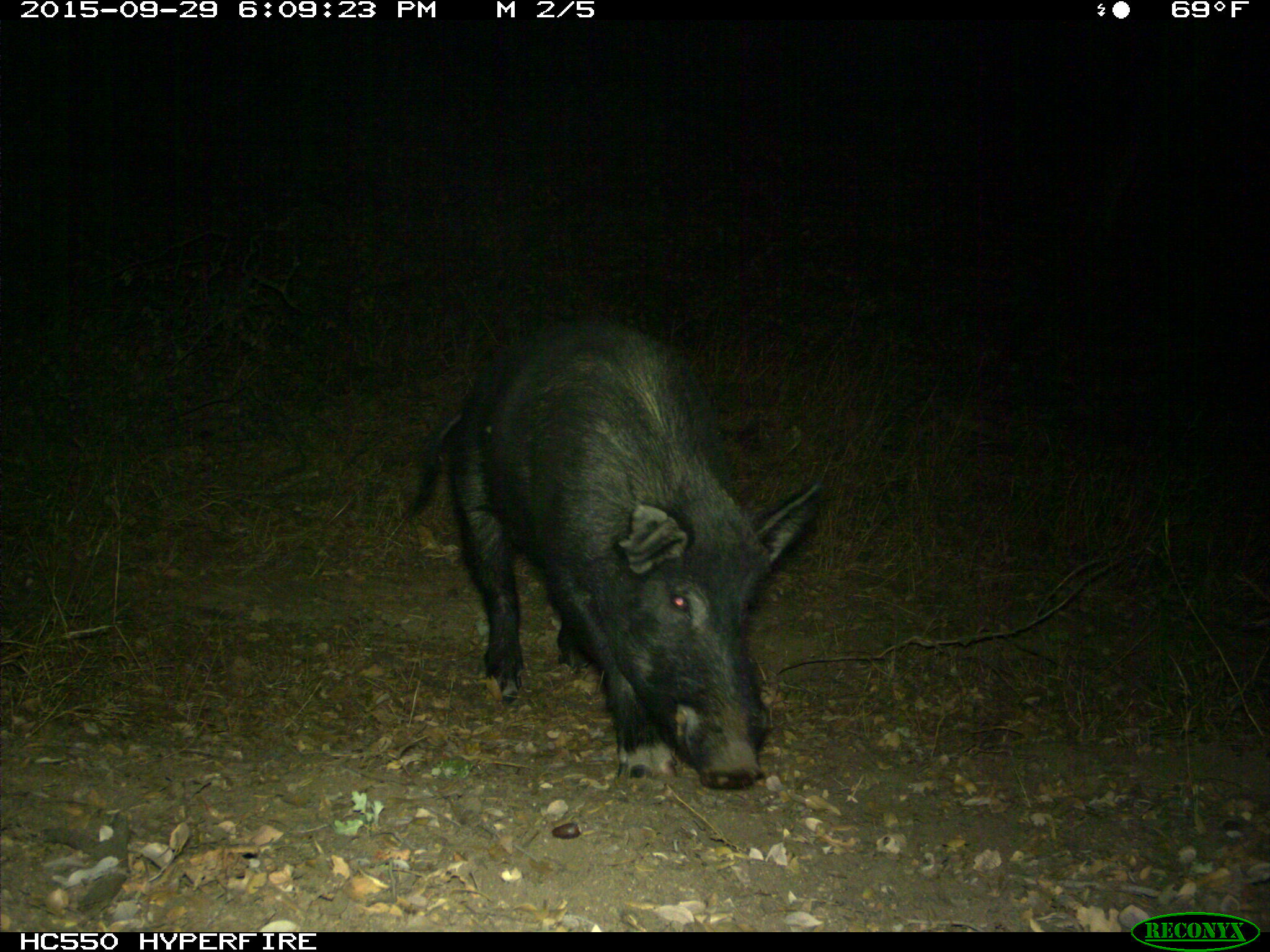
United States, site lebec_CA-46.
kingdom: Animalia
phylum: Chordata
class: Mammalia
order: Artiodactyla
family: Suidae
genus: Sus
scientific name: Sus scrofa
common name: wild boar